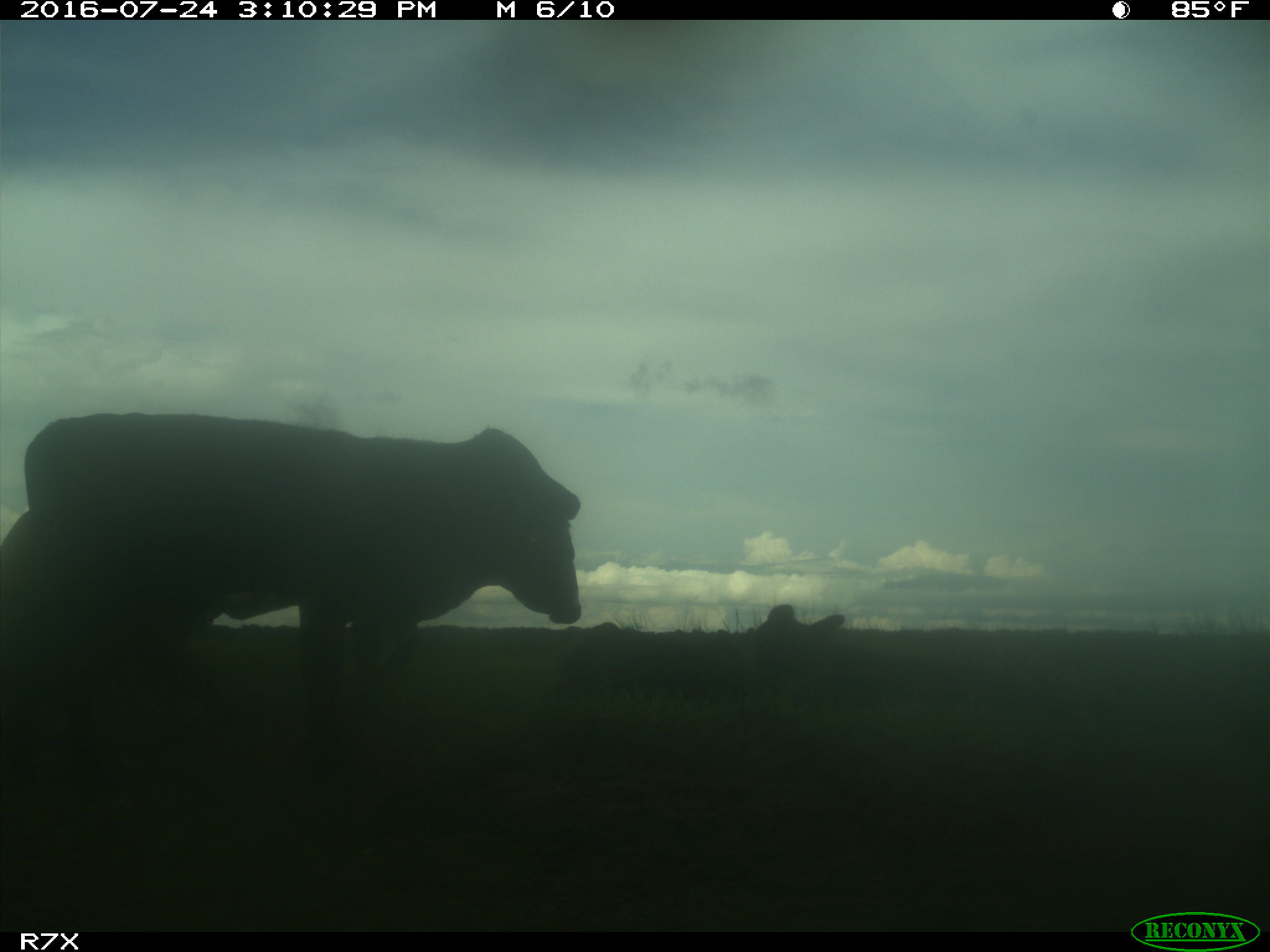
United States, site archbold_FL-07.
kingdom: Animalia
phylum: Chordata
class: Mammalia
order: Artiodactyla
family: Bovidae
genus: Bos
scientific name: Bos taurus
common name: domestic cow